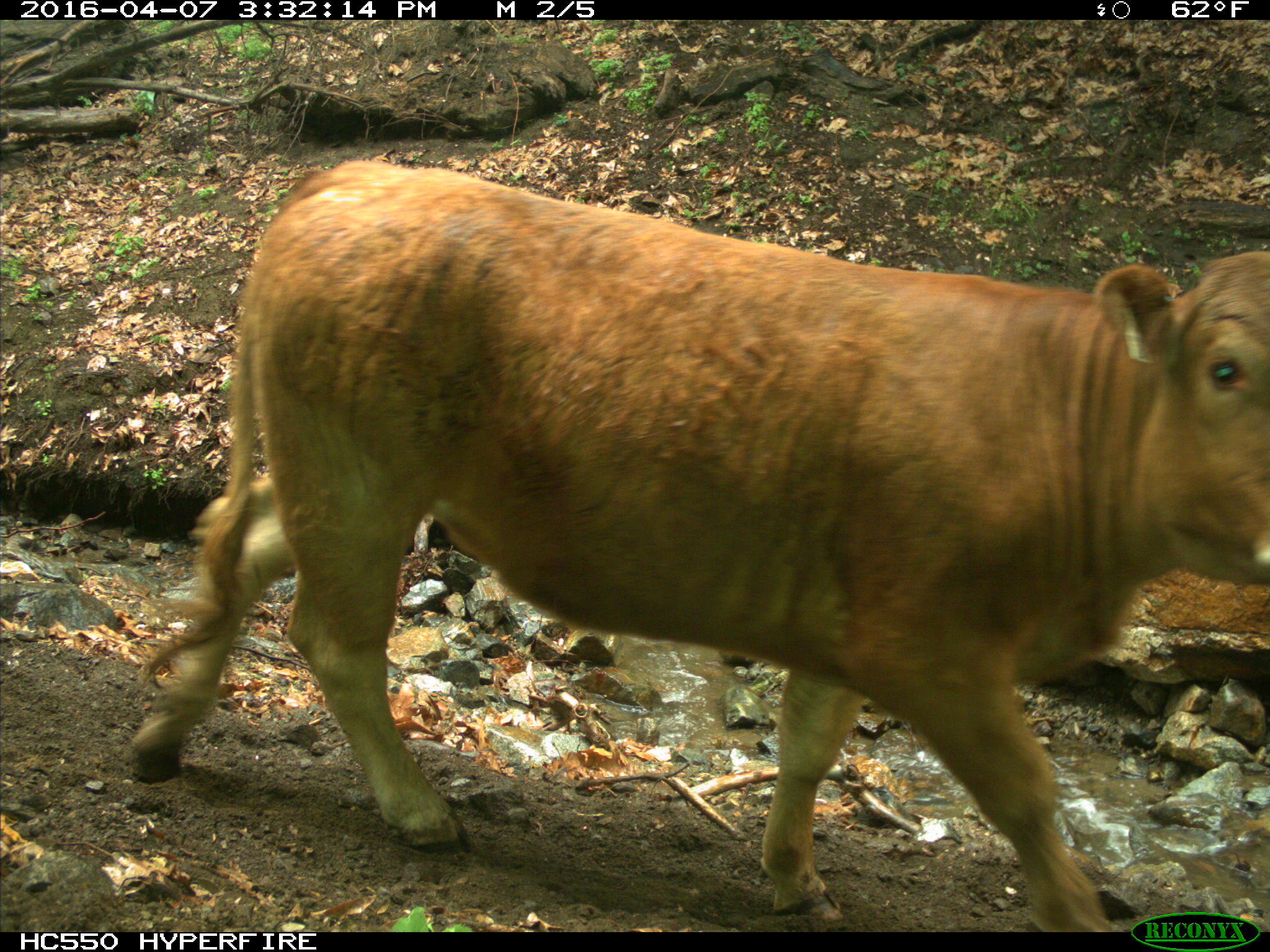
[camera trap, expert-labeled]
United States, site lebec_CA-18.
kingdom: Animalia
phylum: Chordata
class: Mammalia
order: Artiodactyla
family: Bovidae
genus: Bos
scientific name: Bos taurus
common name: domestic cow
Bos taurus (domestic cow).